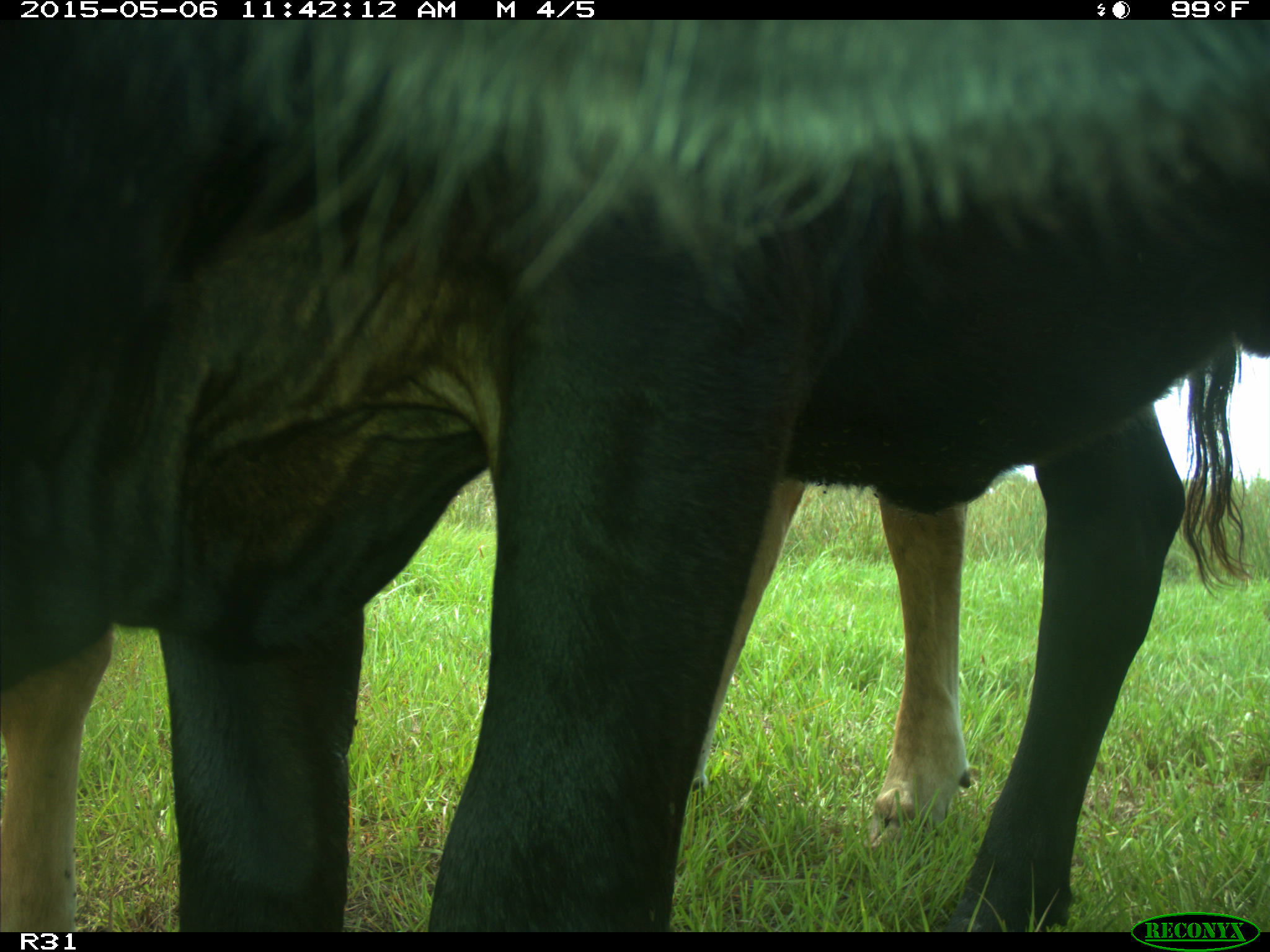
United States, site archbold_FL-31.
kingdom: Animalia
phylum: Chordata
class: Mammalia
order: Artiodactyla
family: Bovidae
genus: Bos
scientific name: Bos taurus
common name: domestic cow